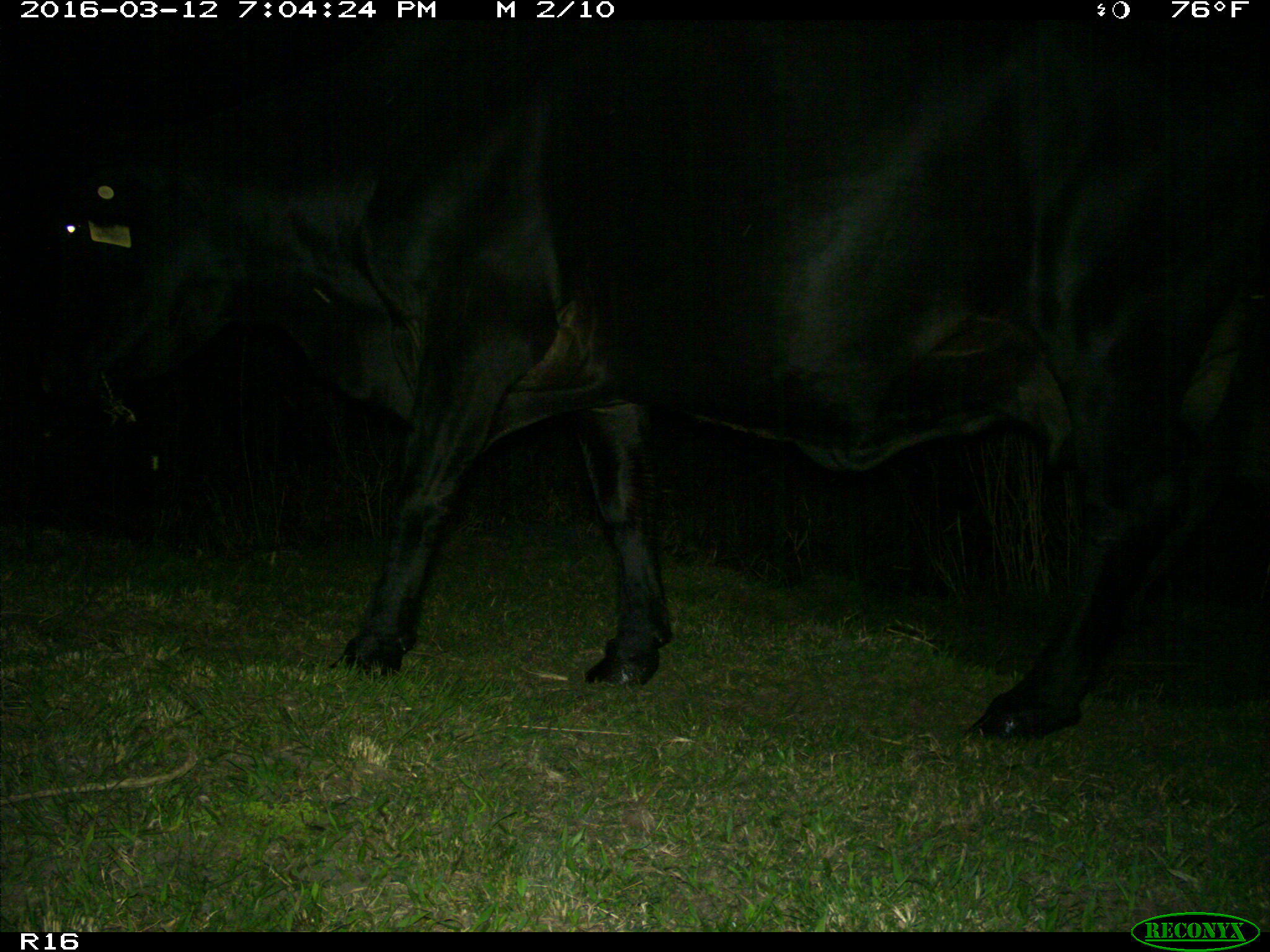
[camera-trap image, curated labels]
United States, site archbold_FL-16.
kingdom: Animalia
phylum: Chordata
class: Mammalia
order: Artiodactyla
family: Bovidae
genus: Bos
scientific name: Bos taurus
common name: domestic cow